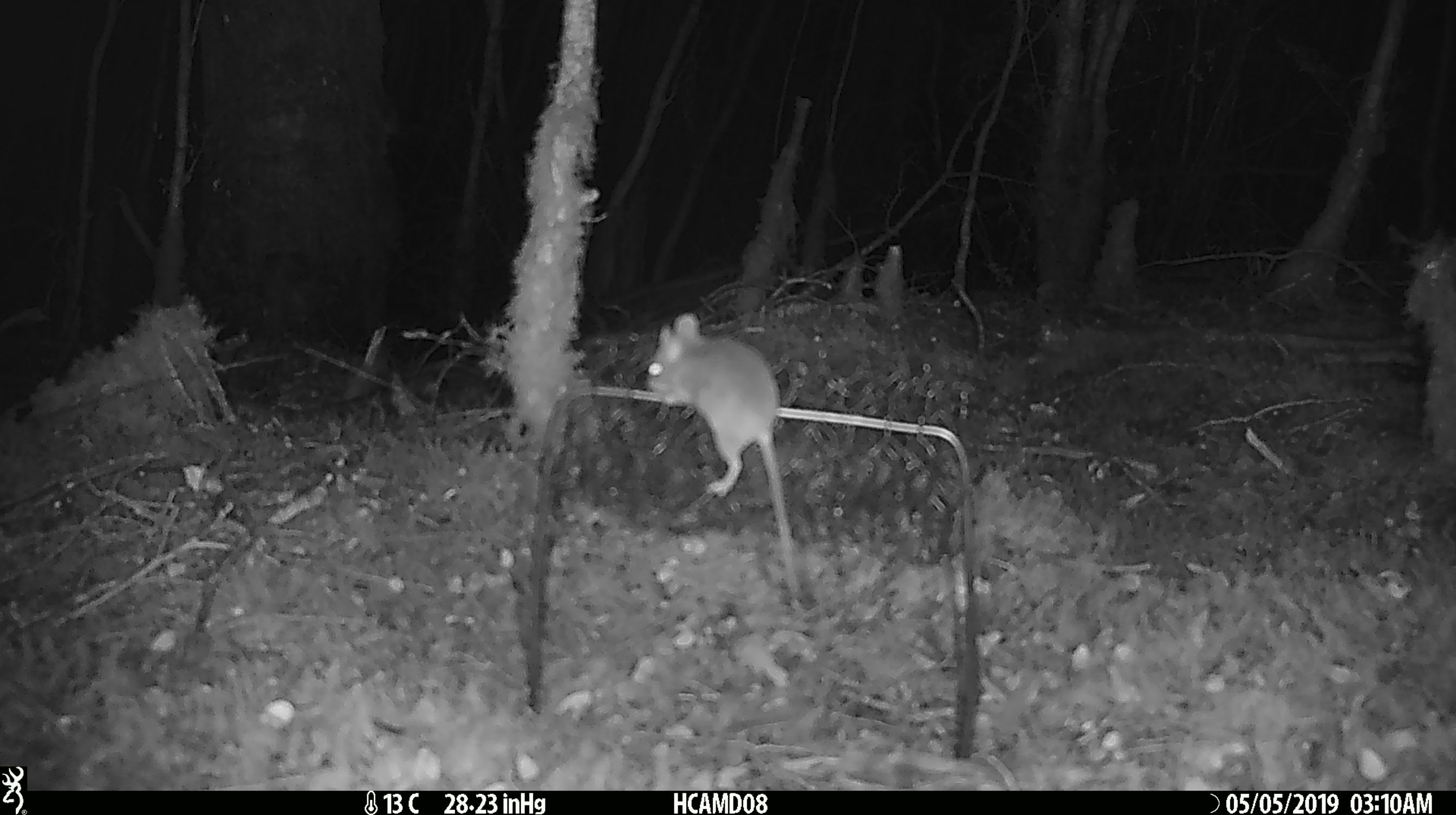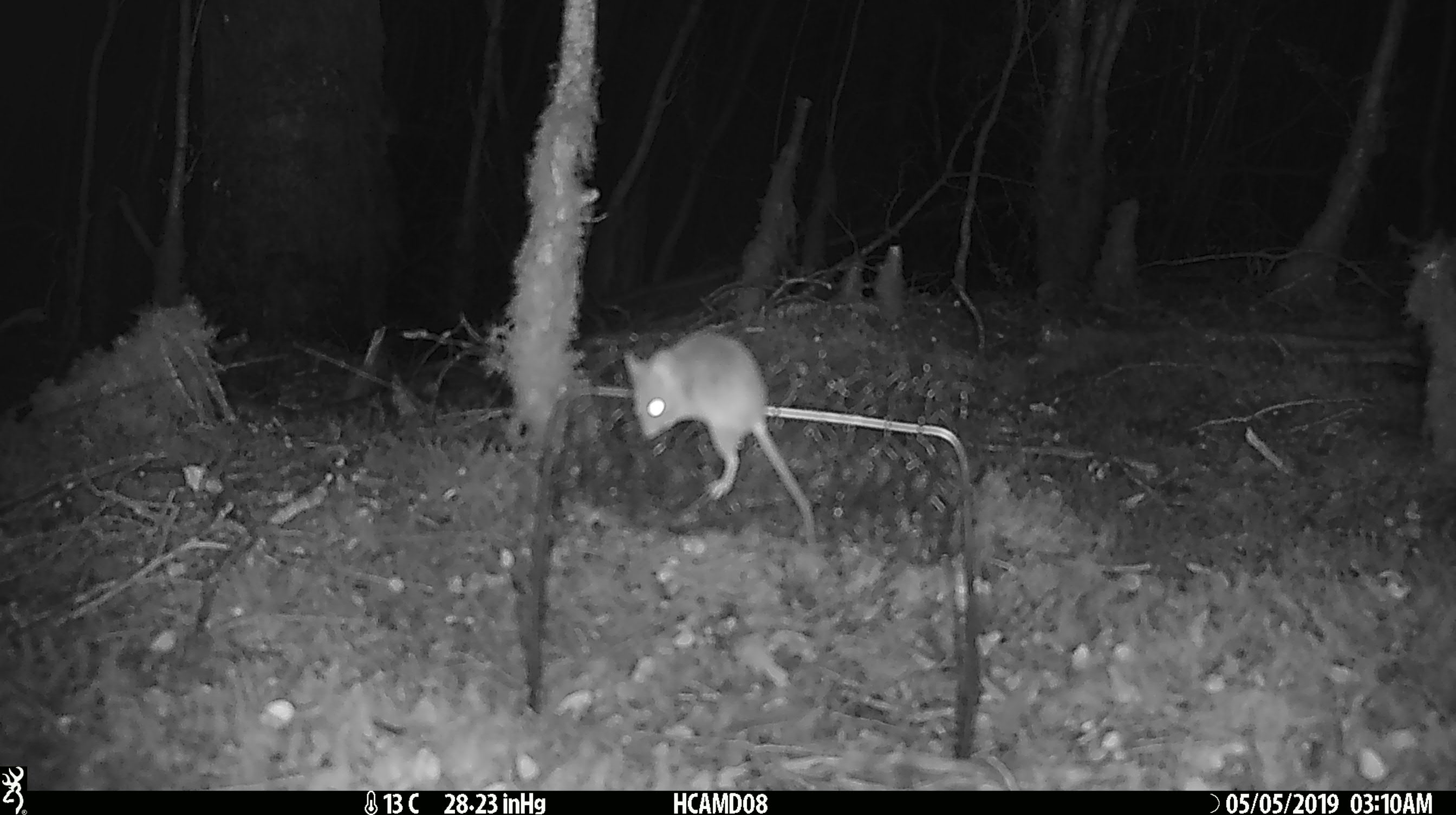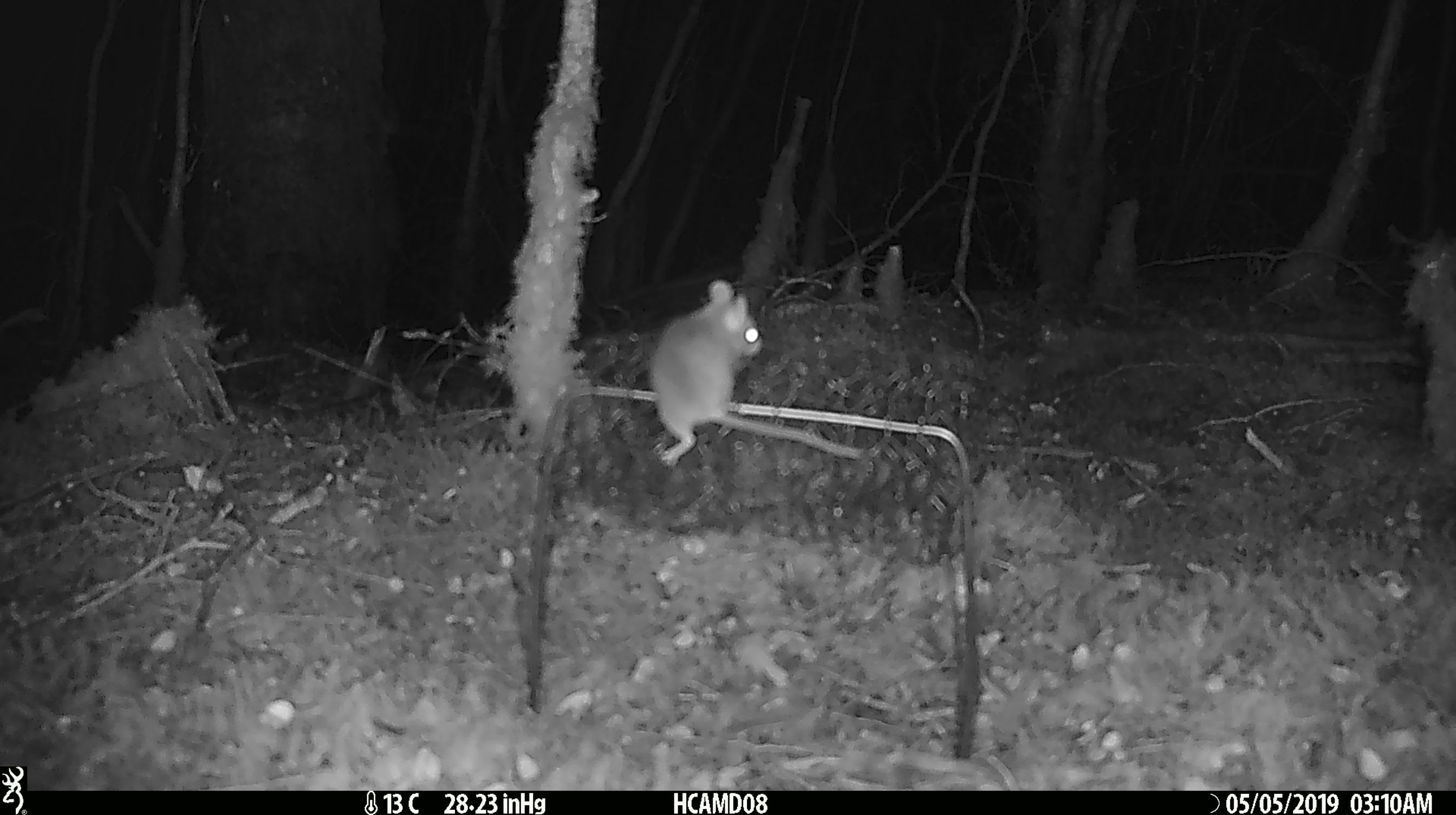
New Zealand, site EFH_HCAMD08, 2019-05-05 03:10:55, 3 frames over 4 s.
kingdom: Animalia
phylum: Chordata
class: Mammalia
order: Rodentia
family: Muridae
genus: Mus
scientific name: Mus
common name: mouse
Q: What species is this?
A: Mouse (Mus).